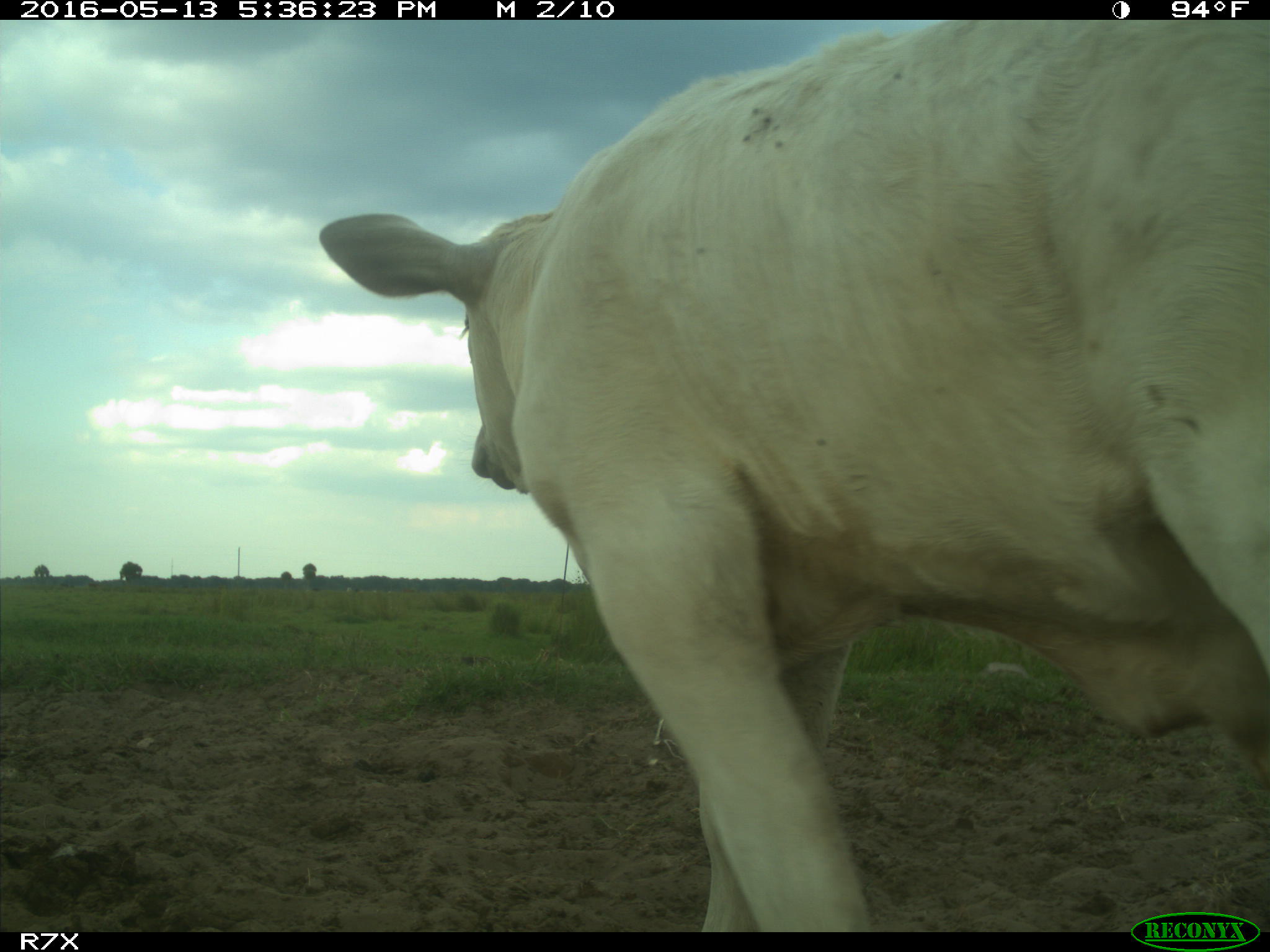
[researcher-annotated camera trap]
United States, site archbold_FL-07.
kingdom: Animalia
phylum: Chordata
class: Mammalia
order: Artiodactyla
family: Bovidae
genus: Bos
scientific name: Bos taurus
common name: domestic cow